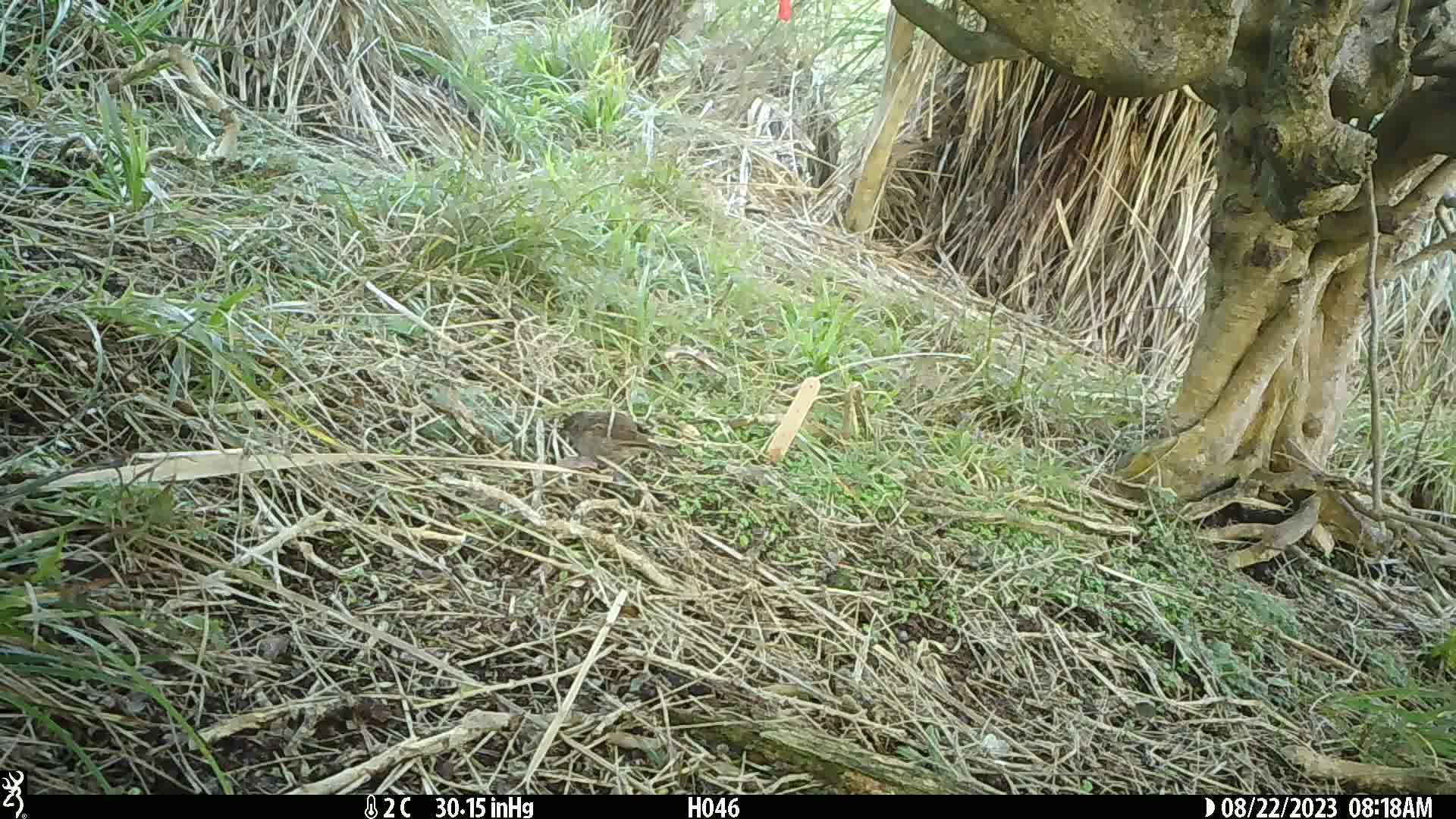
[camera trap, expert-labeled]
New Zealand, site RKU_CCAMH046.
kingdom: Animalia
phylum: Chordata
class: Aves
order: Passeriformes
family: Prunellidae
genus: Prunella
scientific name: Prunella modularis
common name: dunnock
Dunnock (Prunella modularis).